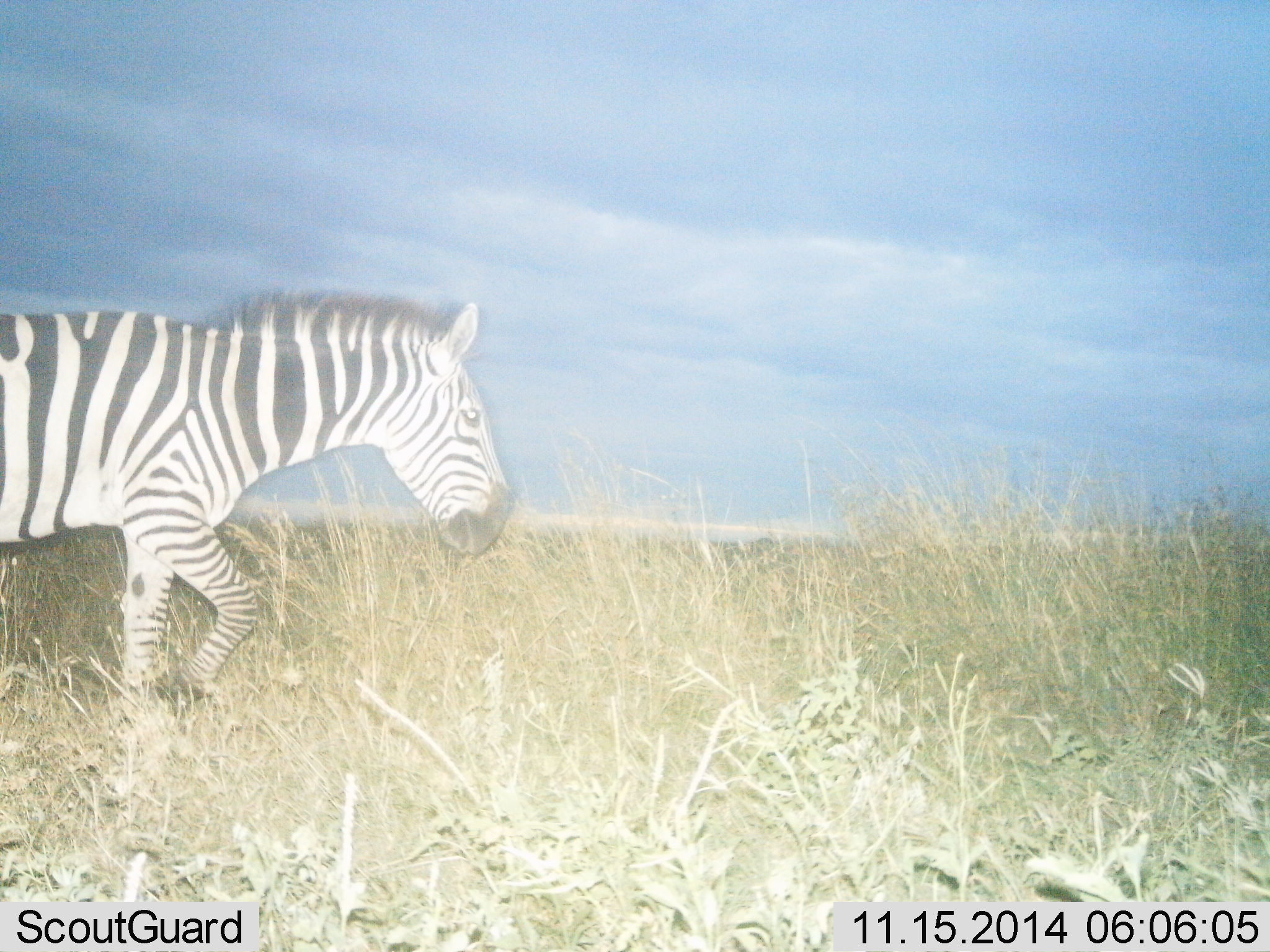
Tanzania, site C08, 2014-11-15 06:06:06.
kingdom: Animalia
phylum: Chordata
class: Mammalia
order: Perissodactyla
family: Equidae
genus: Equus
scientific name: Equus quagga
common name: plains zebra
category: zebra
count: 1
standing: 10%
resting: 0%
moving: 90%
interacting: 0%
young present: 0%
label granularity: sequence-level